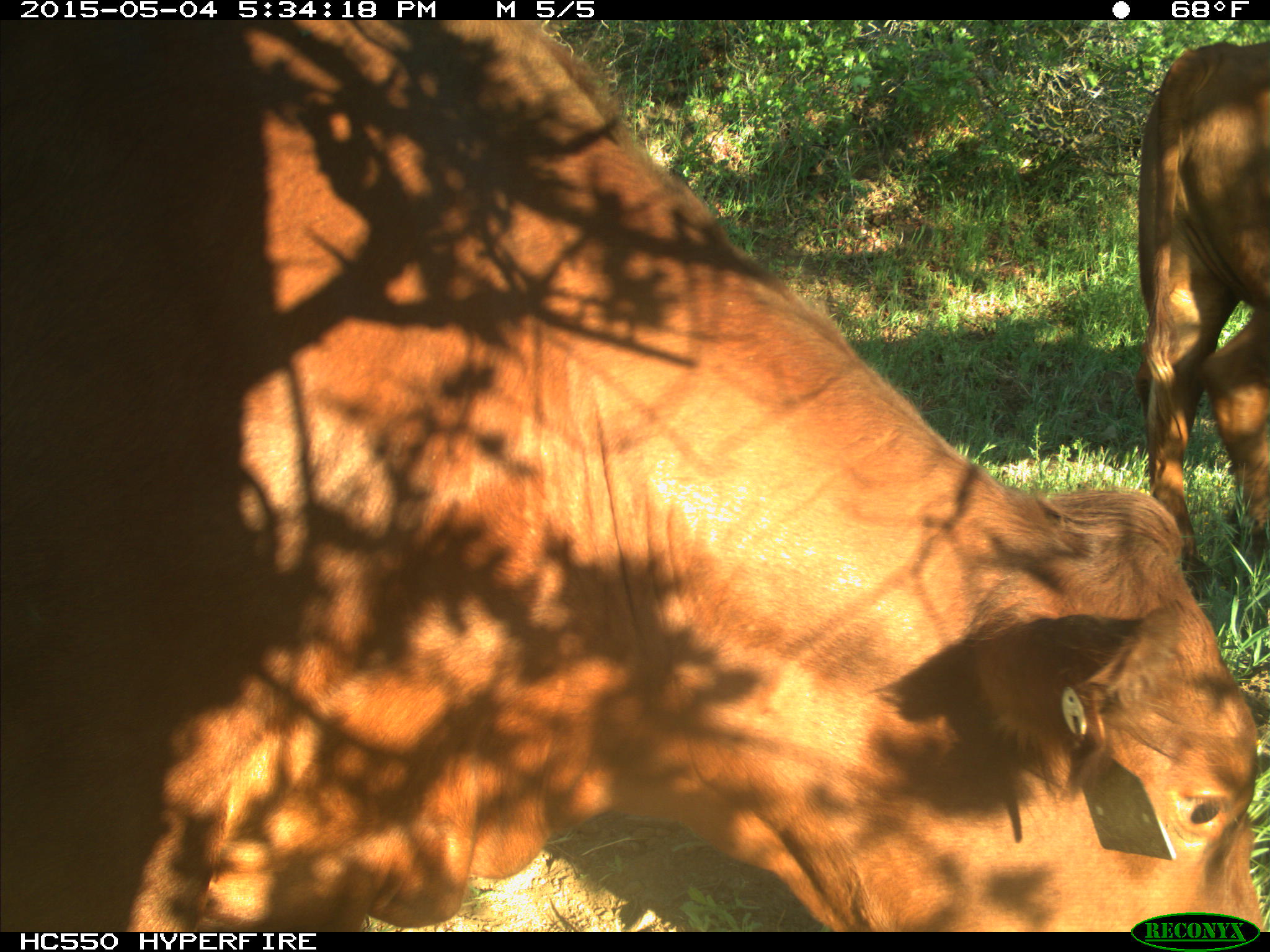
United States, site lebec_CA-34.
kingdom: Animalia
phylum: Chordata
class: Mammalia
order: Artiodactyla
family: Bovidae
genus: Bos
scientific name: Bos taurus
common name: domestic cow